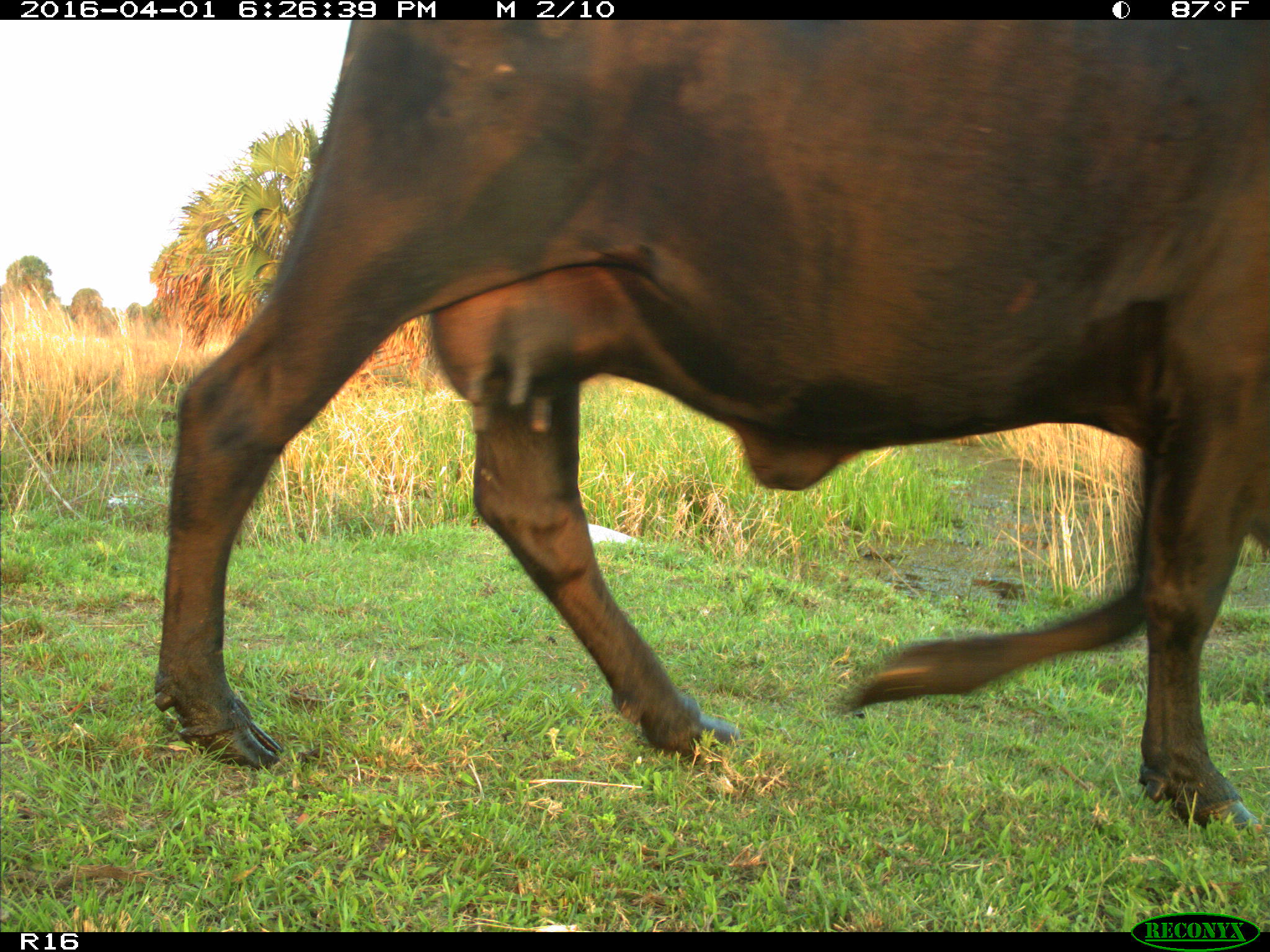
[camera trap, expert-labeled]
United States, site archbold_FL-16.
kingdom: Animalia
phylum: Chordata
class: Mammalia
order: Artiodactyla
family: Bovidae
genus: Bos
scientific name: Bos taurus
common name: domestic cow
Bos taurus (domestic cow).